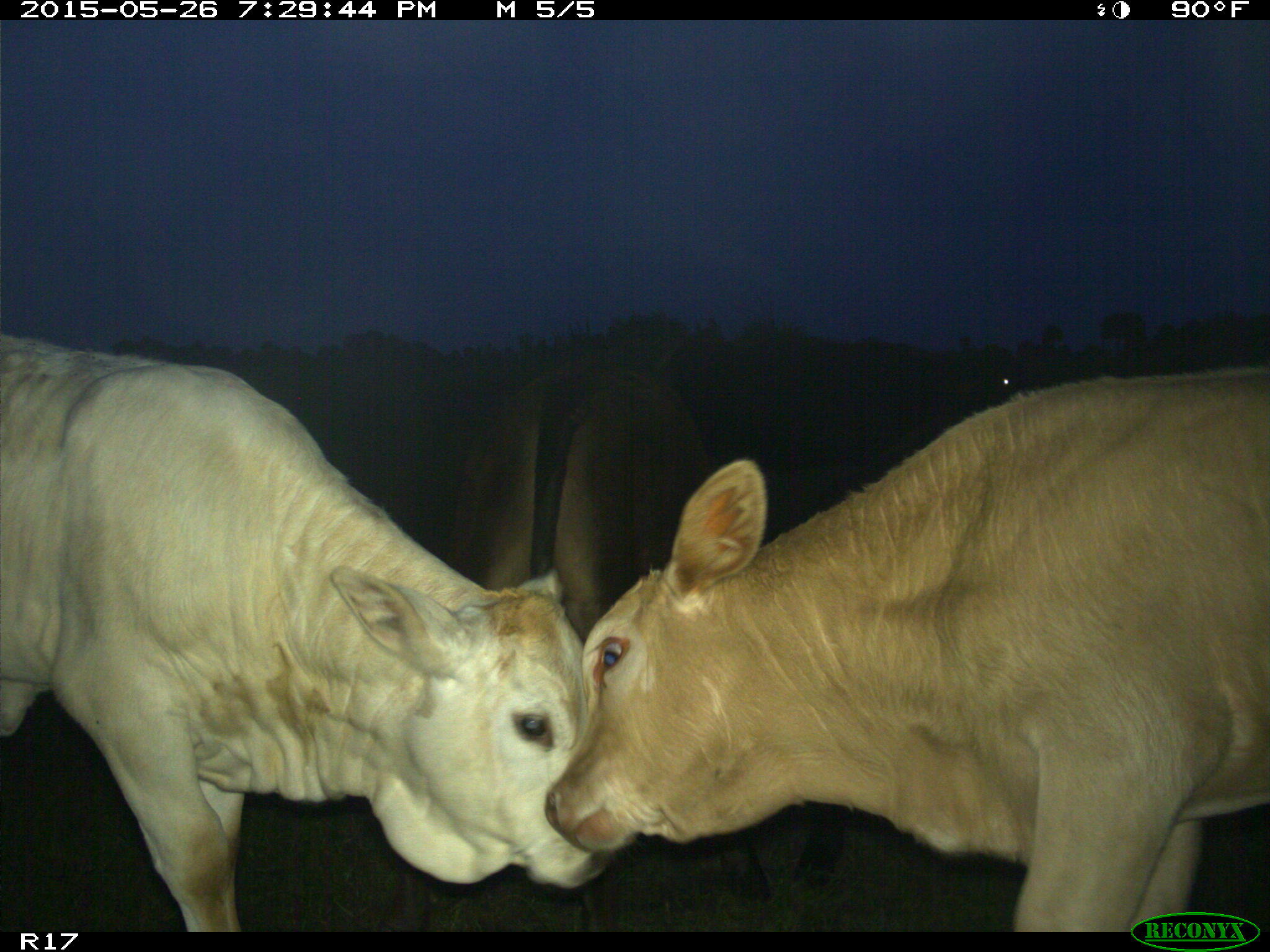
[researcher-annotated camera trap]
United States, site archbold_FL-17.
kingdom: Animalia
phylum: Chordata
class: Mammalia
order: Artiodactyla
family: Bovidae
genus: Bos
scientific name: Bos taurus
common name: domestic cow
Bos taurus (domestic cow).